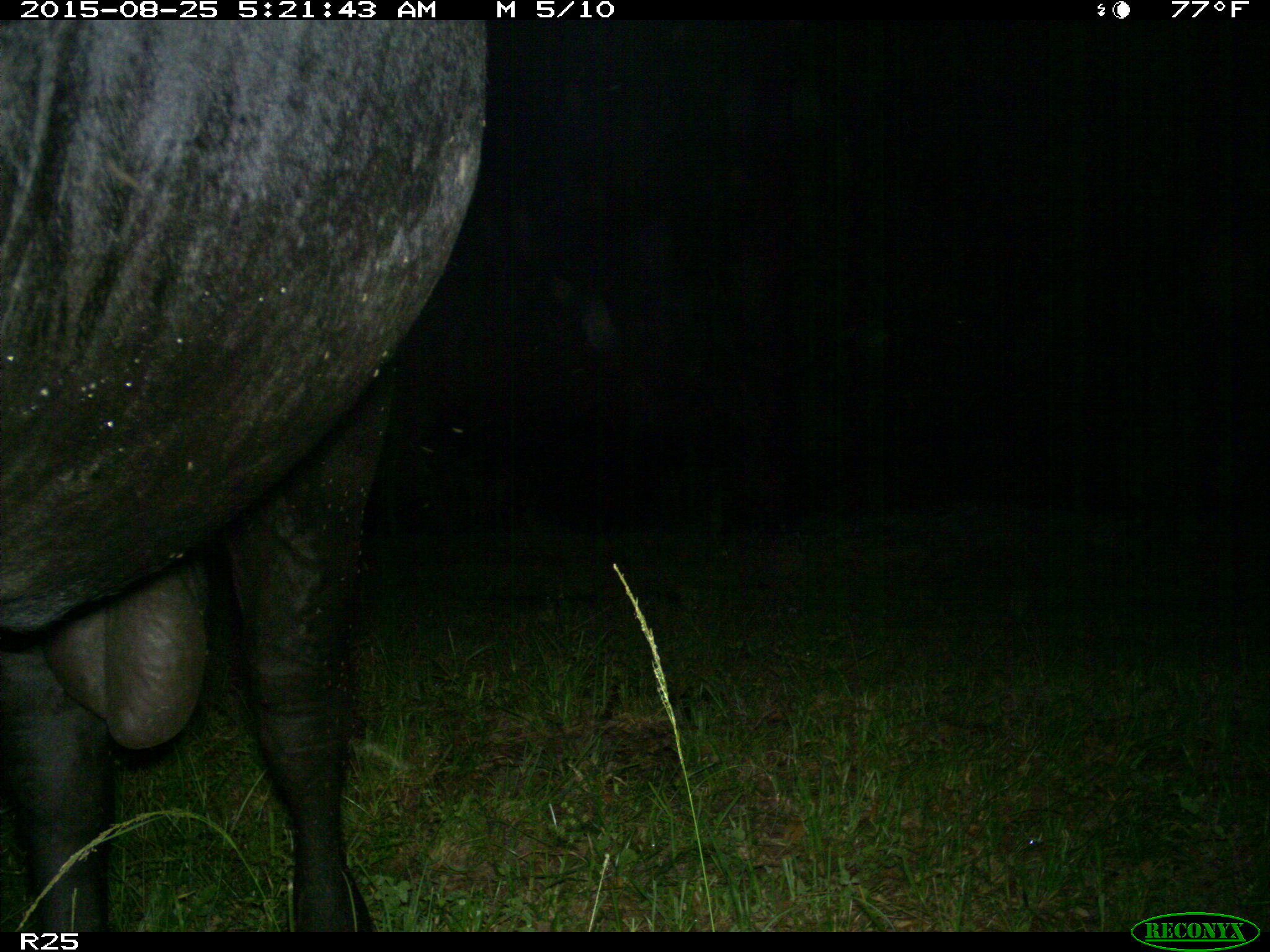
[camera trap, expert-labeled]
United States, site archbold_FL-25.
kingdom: Animalia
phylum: Chordata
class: Mammalia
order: Artiodactyla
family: Bovidae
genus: Bos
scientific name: Bos taurus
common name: domestic cow